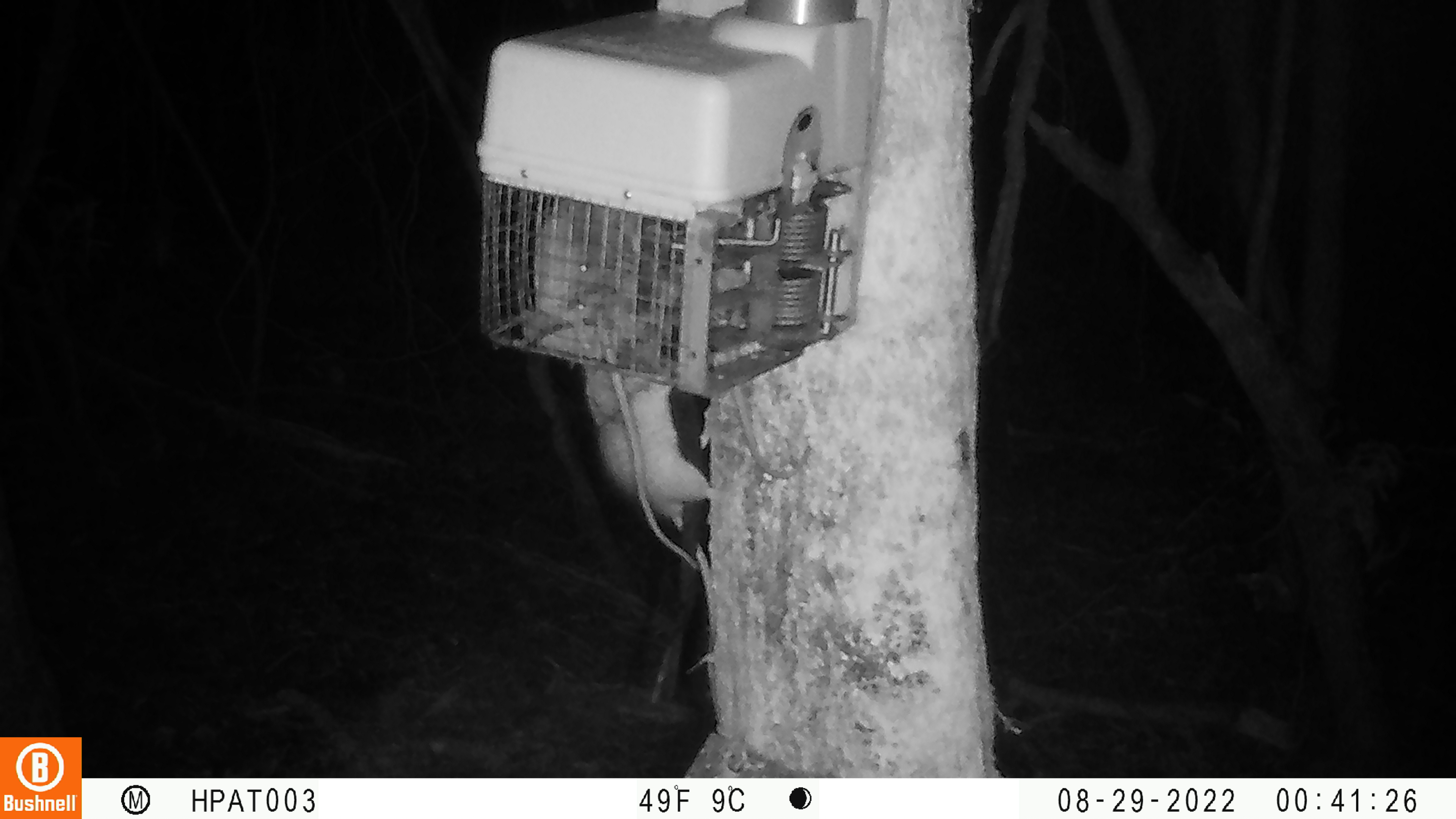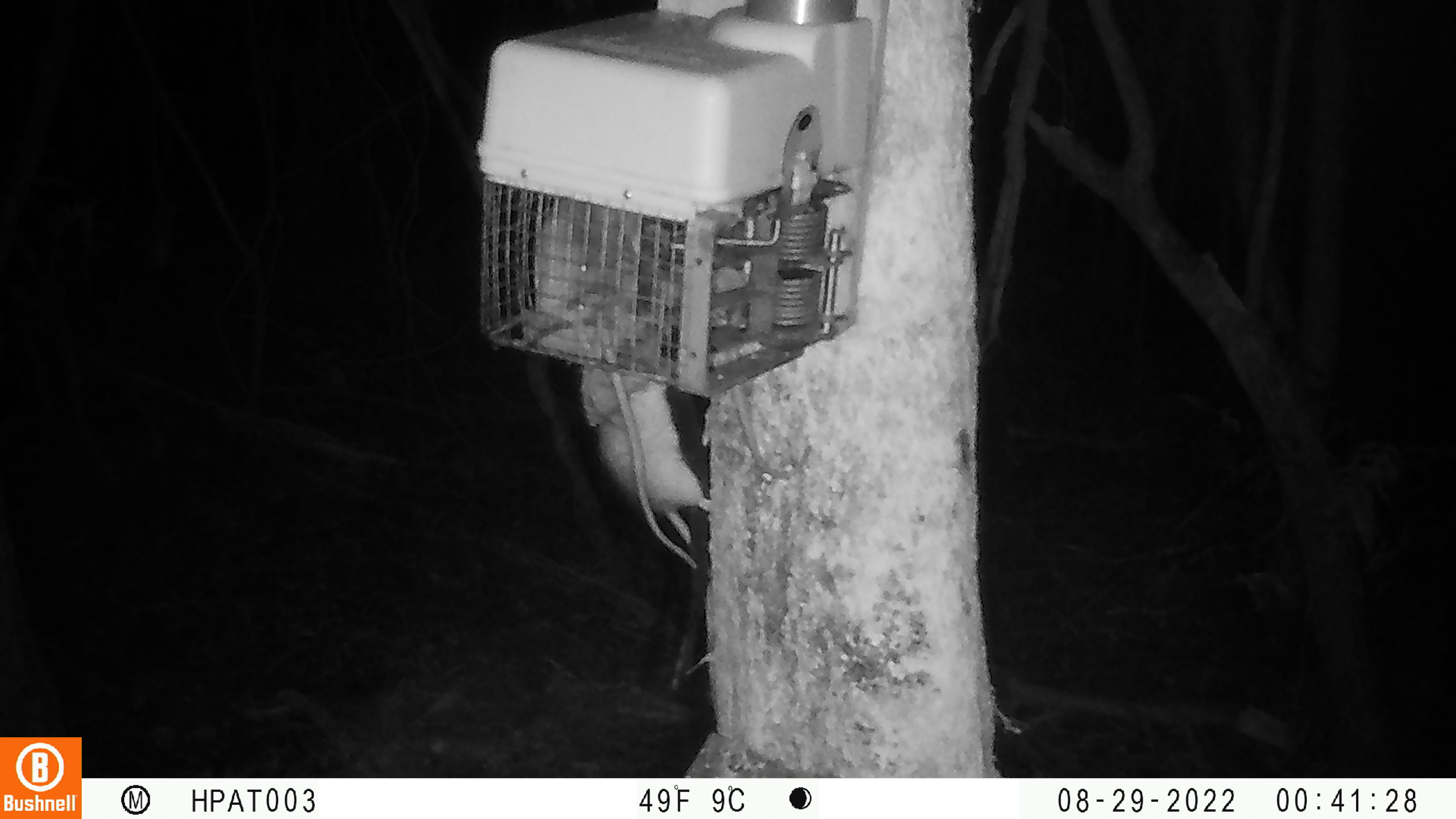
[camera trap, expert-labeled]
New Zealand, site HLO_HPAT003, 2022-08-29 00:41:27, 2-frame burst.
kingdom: Animalia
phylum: Chordata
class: Mammalia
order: Rodentia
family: Muridae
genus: Rattus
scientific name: Rattus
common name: rat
Rat (Rattus).